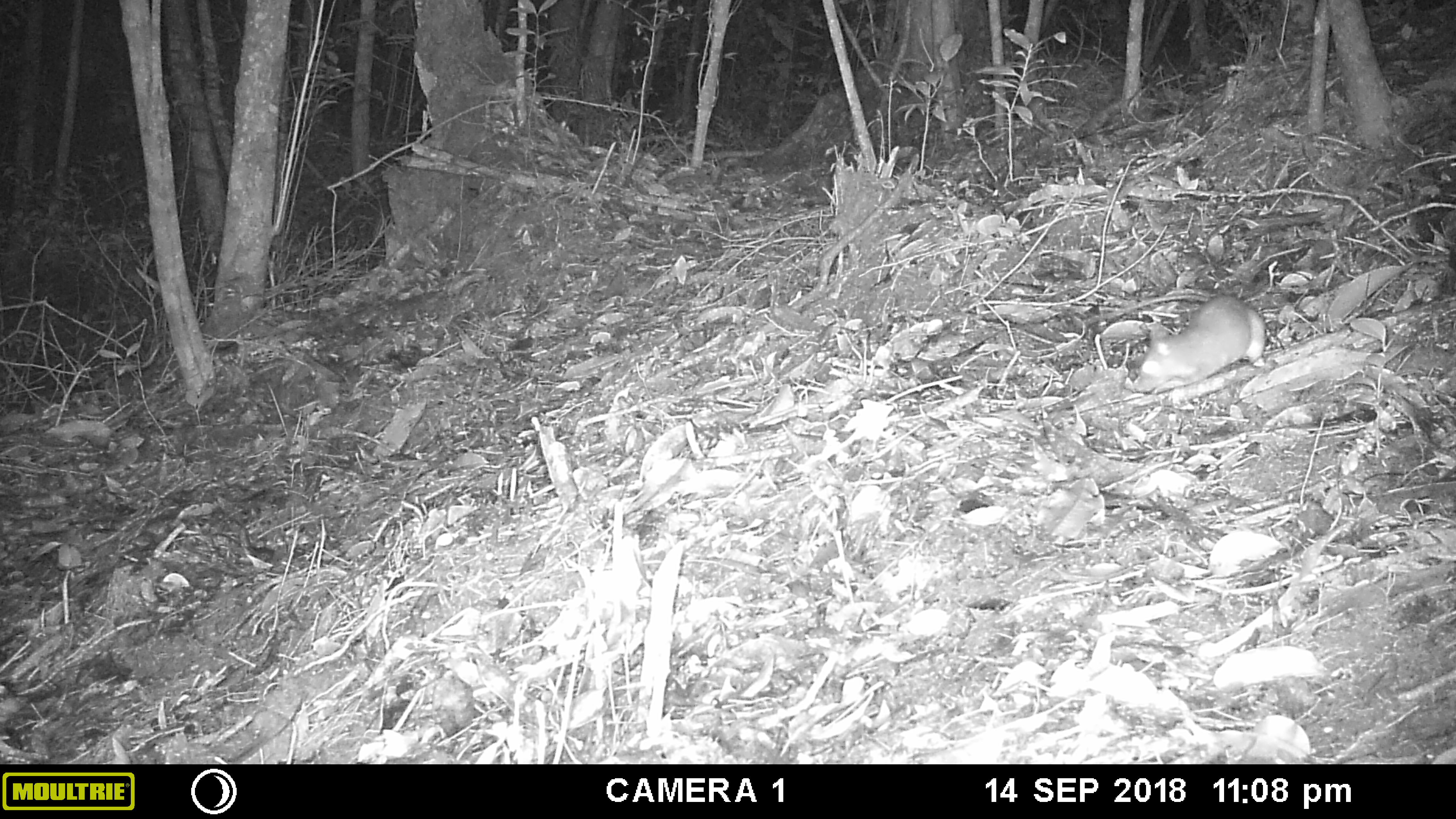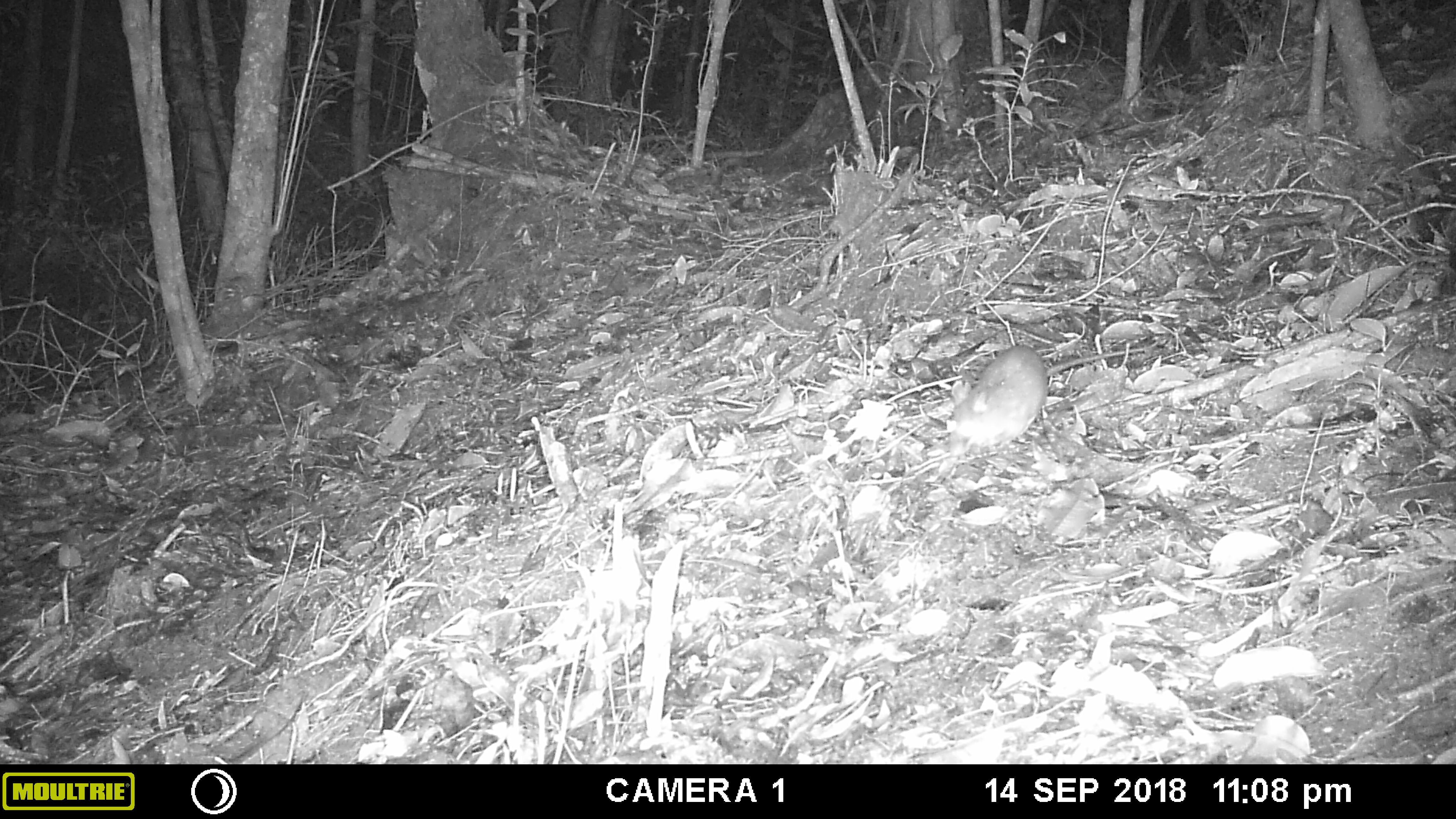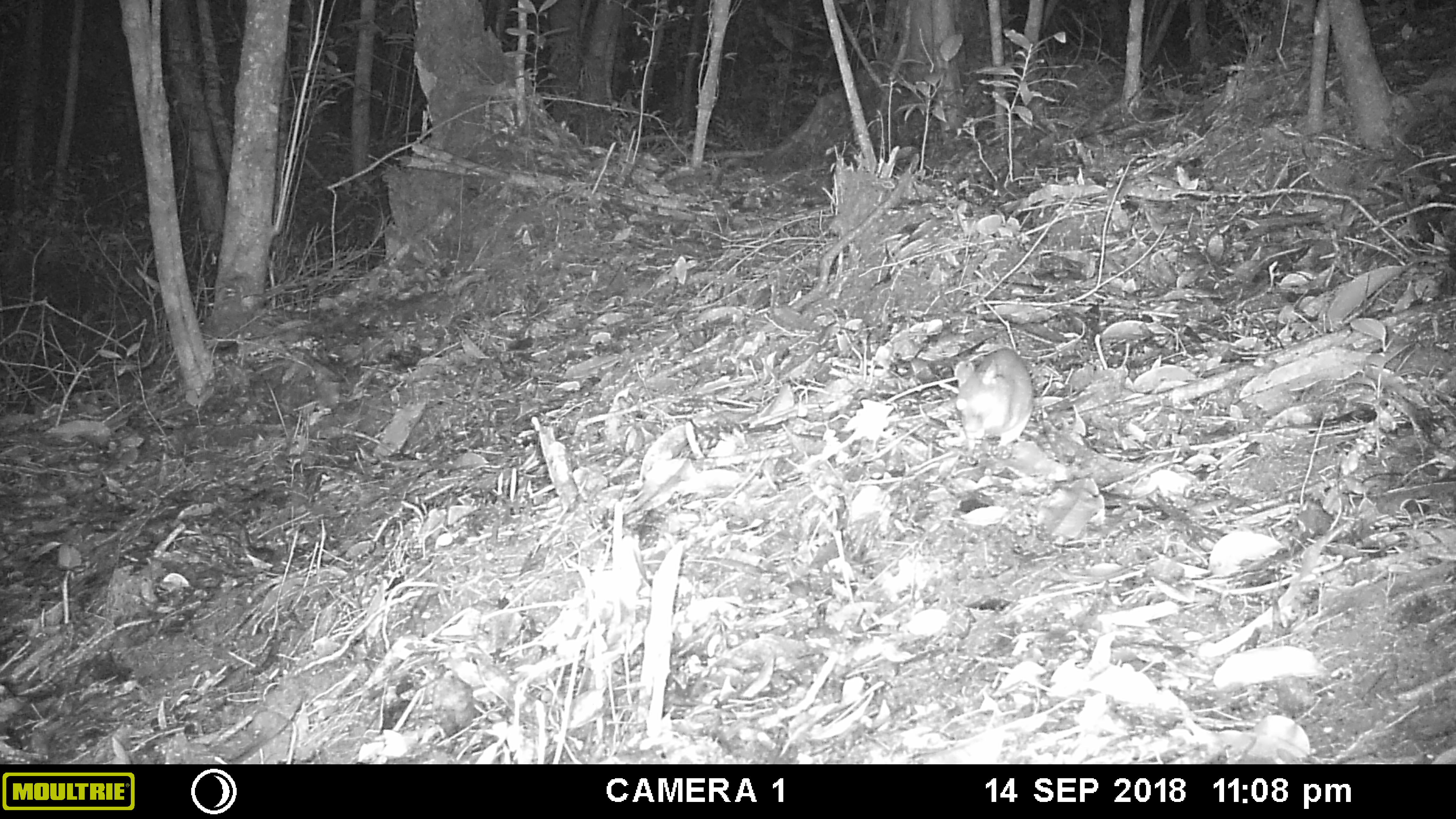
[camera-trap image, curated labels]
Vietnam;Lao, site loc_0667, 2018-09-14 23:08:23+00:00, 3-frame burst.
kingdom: Animalia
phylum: Chordata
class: Mammalia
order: Rodentia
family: Muridae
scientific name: Muridae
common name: old-world mice and rats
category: unidentified murid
Unidentified murid (old-world mice and rats) (Muridae). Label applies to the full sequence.